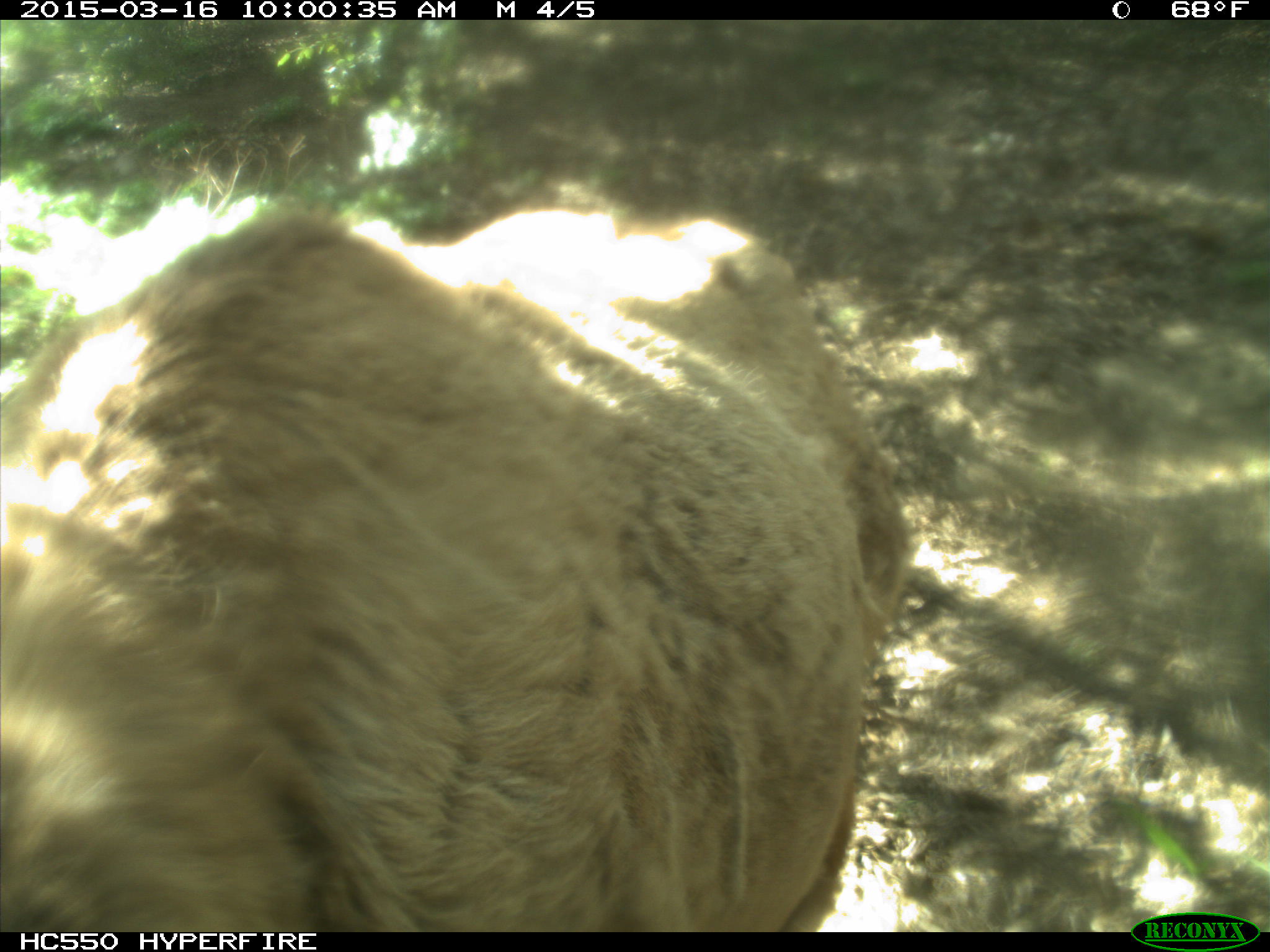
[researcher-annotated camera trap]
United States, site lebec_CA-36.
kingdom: Animalia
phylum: Chordata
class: Mammalia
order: Artiodactyla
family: Cervidae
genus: Cervus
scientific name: Cervus canadensis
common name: elk